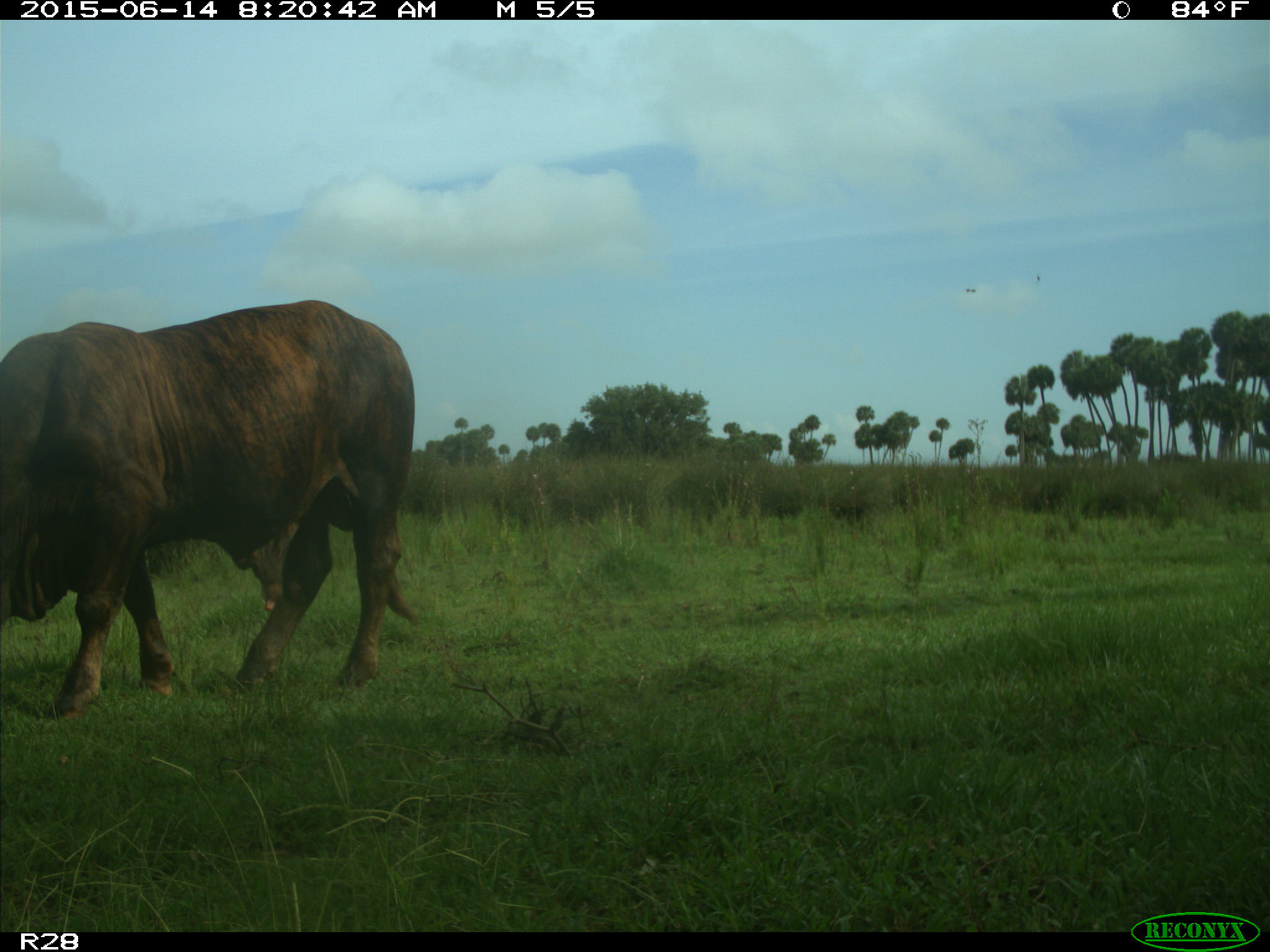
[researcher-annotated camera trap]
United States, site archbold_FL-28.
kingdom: Animalia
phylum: Chordata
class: Mammalia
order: Artiodactyla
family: Bovidae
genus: Bos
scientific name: Bos taurus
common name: domestic cow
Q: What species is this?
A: Bos taurus (domestic cow).